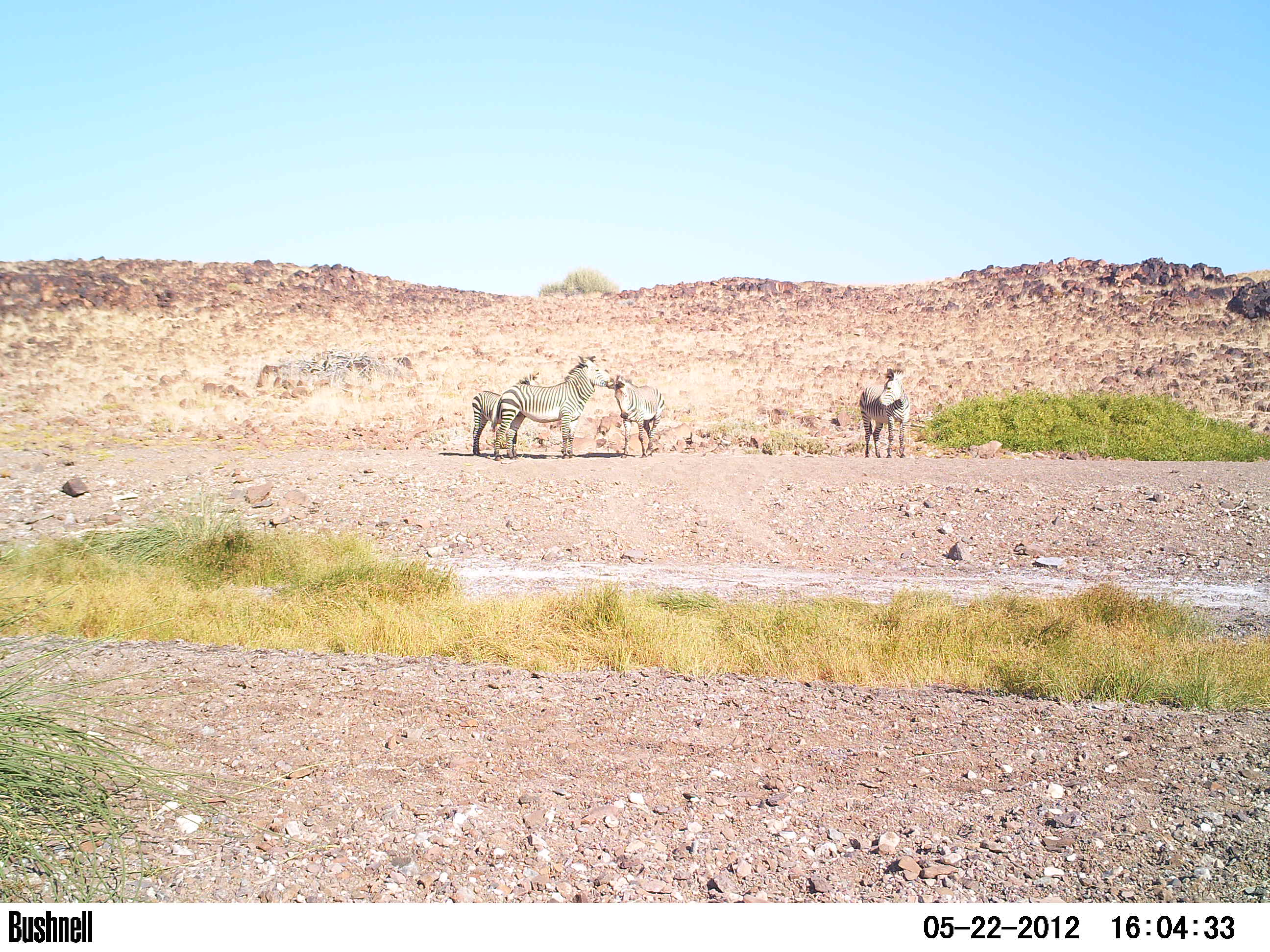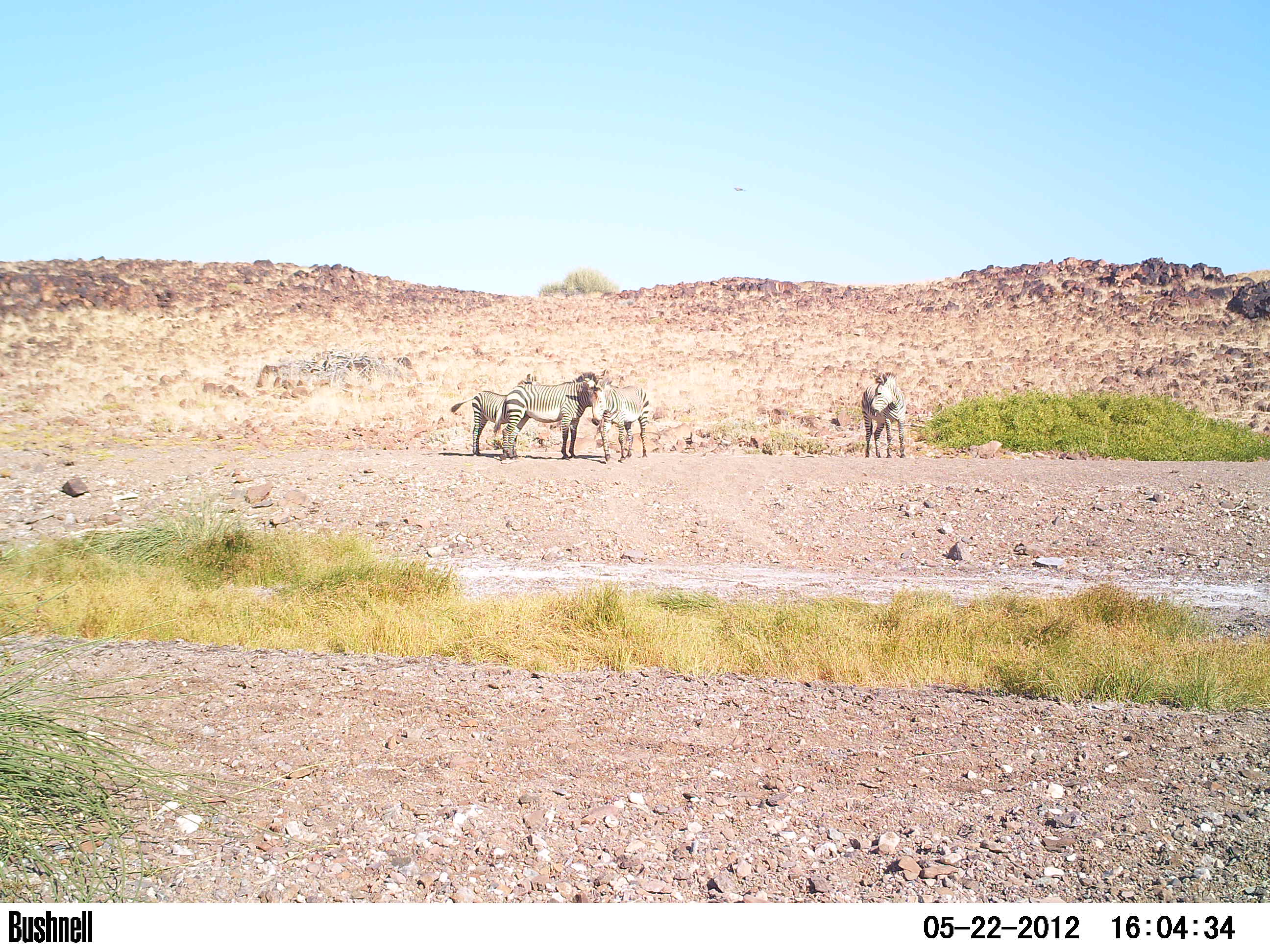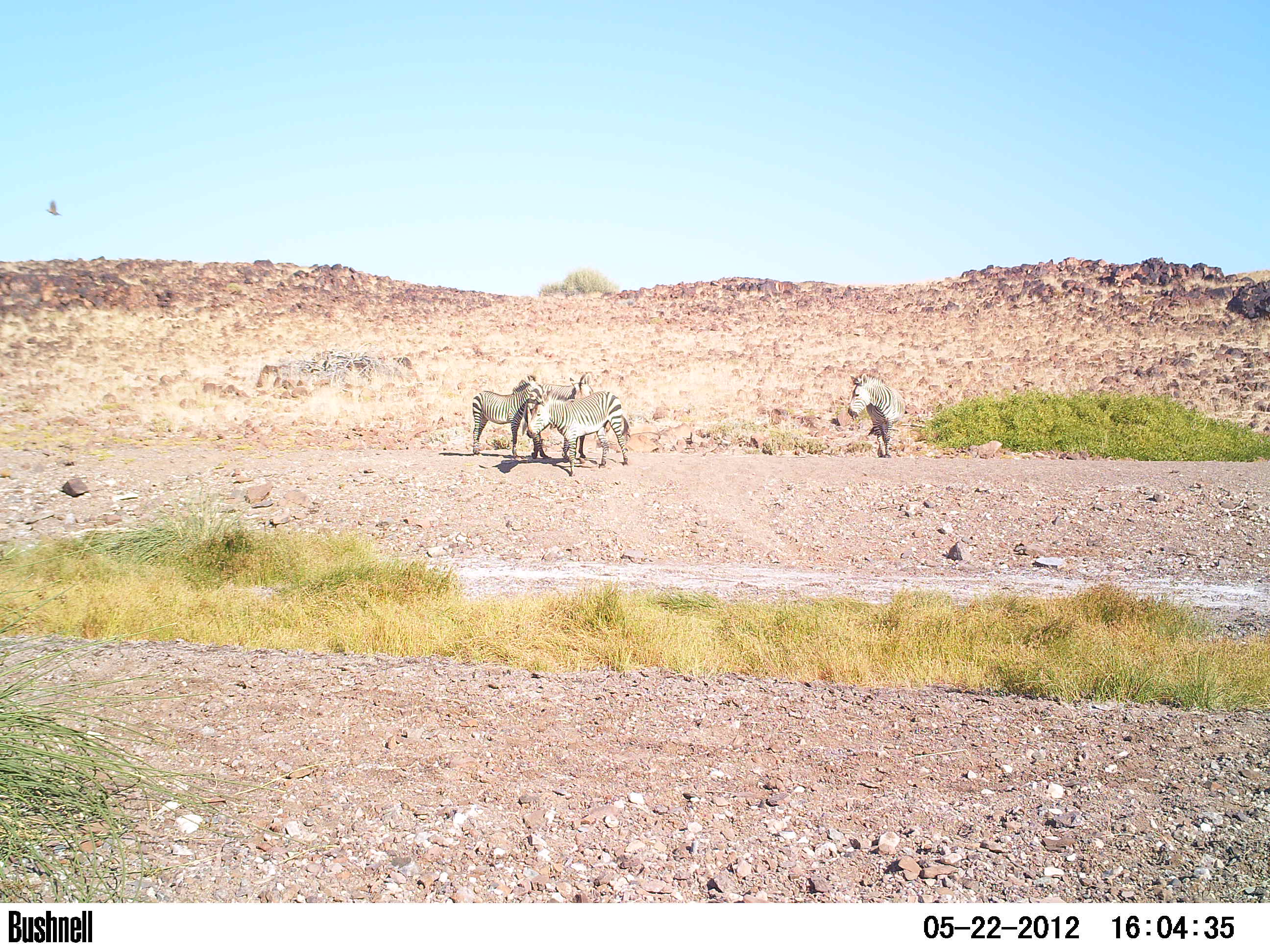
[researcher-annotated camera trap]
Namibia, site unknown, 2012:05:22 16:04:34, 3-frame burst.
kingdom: Animalia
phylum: Chordata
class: Mammalia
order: Perissodactyla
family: Equidae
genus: Equus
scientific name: Equus zebra hartmannae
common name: hartmann's mountain zebra